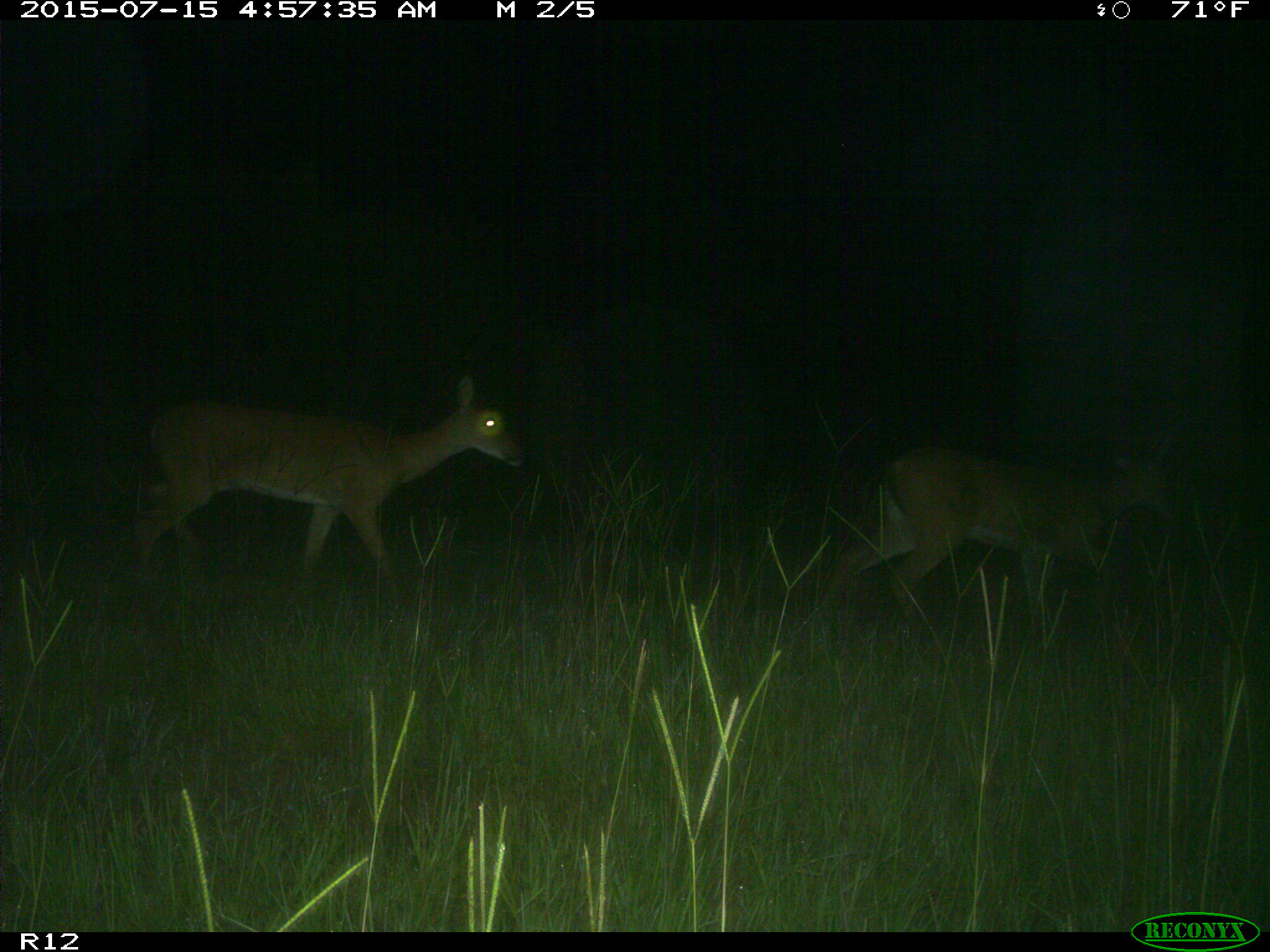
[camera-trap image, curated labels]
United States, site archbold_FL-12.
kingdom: Animalia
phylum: Chordata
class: Mammalia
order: Artiodactyla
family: Cervidae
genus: Odocoileus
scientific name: Odocoileus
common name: deer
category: unidentified deer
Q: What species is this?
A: Unidentified deer (deer) (Odocoileus).